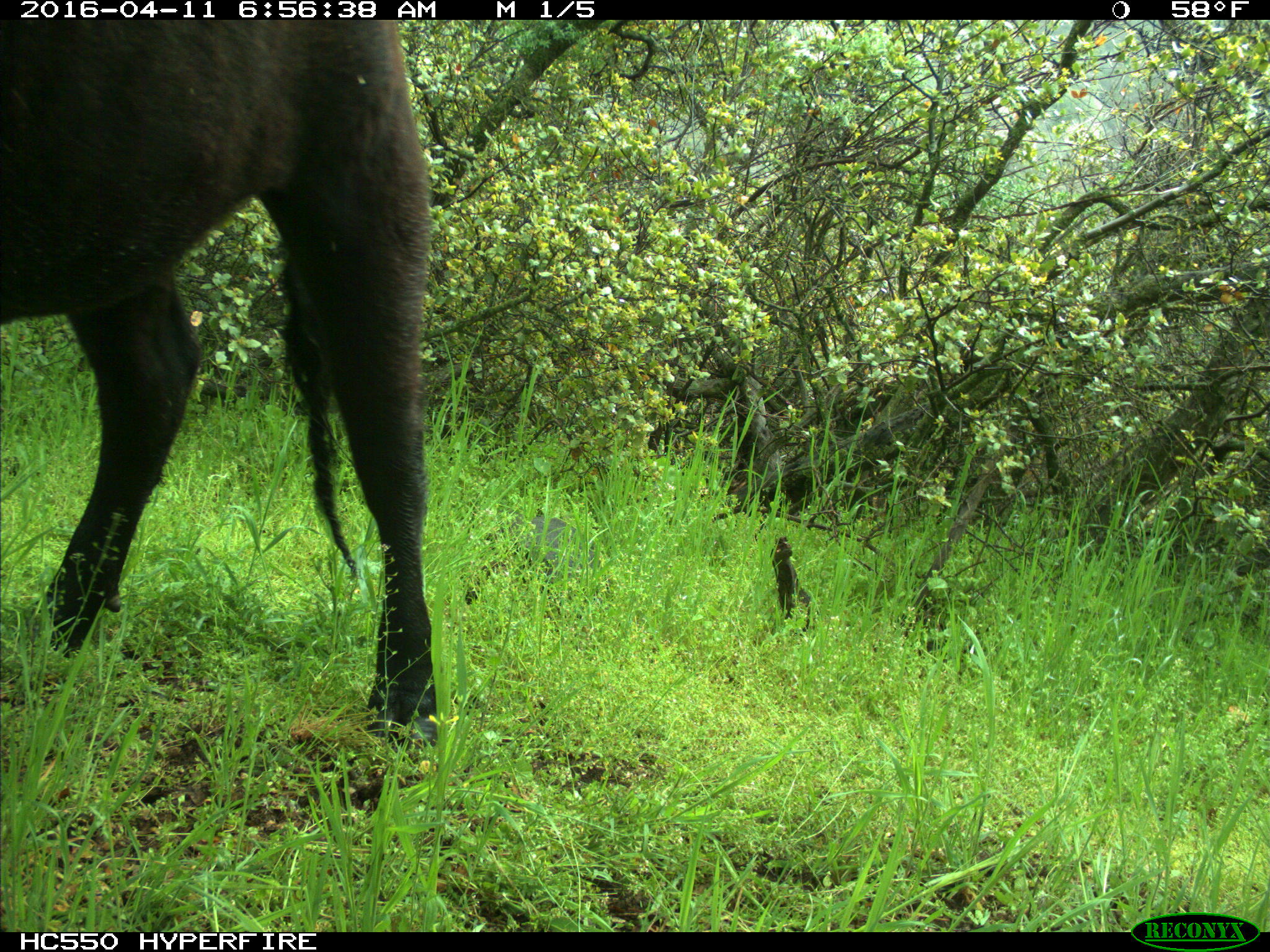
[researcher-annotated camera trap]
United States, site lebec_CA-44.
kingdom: Animalia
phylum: Chordata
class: Mammalia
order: Artiodactyla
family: Bovidae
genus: Bos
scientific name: Bos taurus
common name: domestic cow